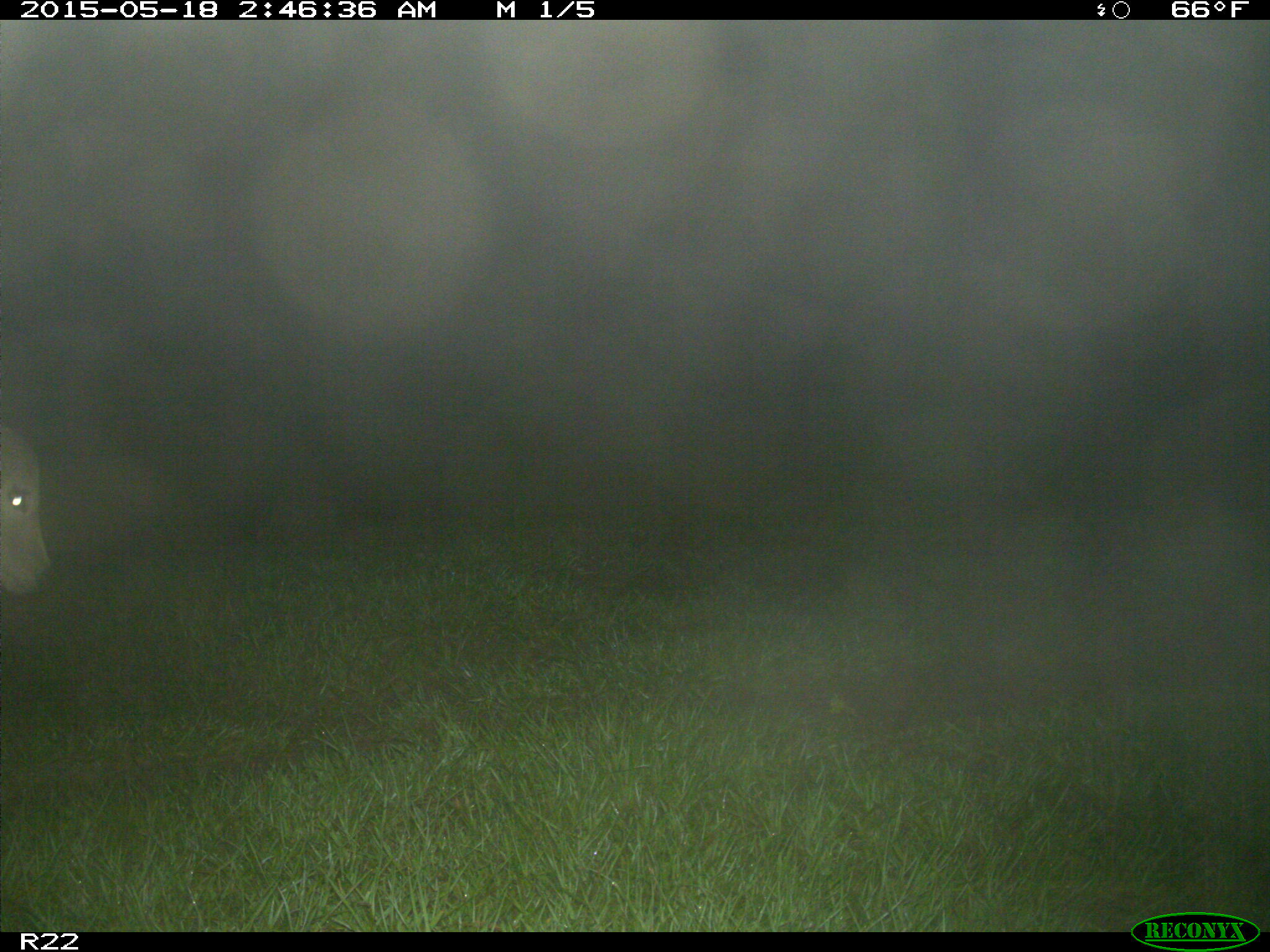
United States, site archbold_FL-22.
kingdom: Animalia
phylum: Chordata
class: Mammalia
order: Artiodactyla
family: Bovidae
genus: Bos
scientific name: Bos taurus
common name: domestic cow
Bos taurus (domestic cow).